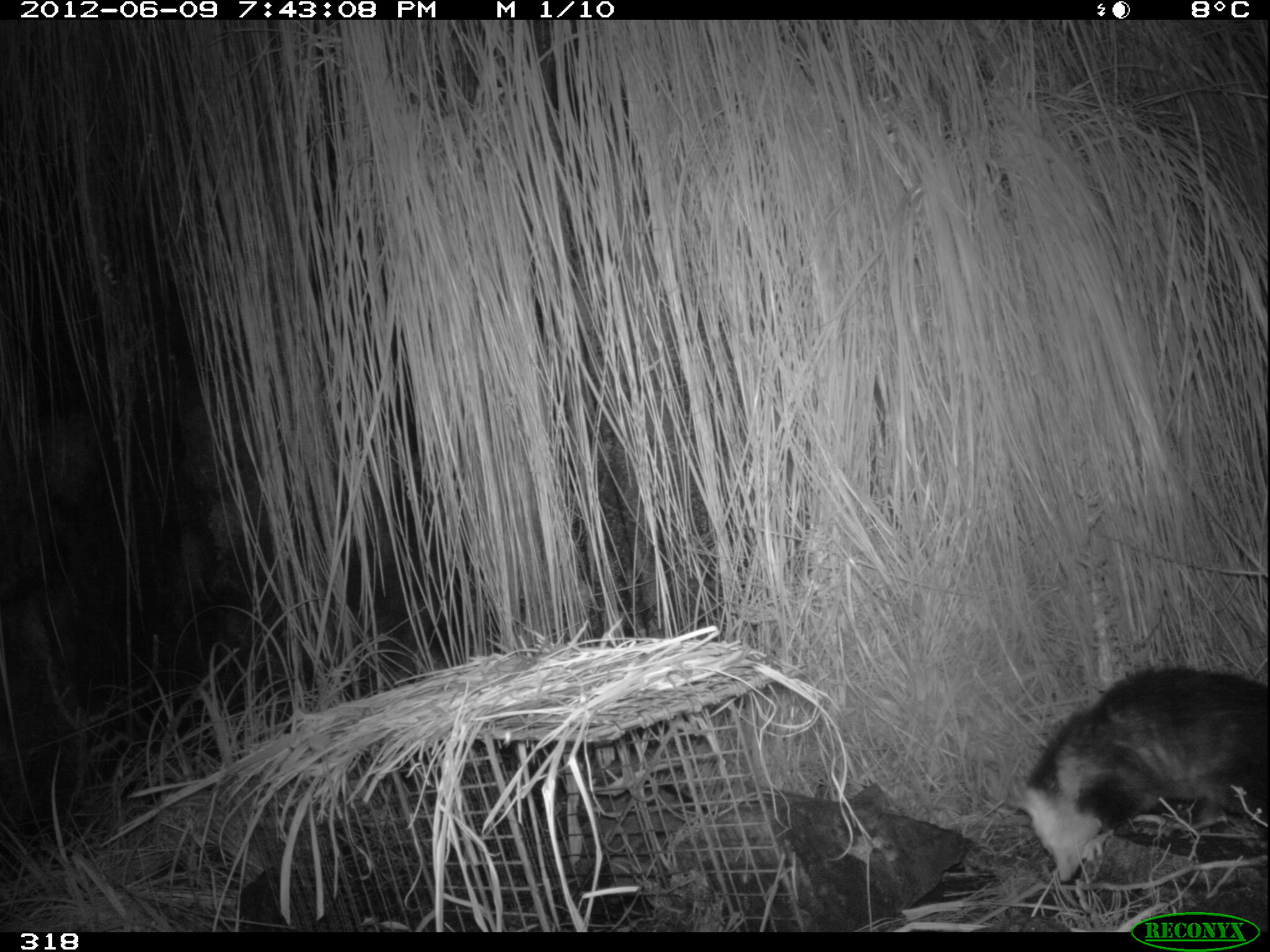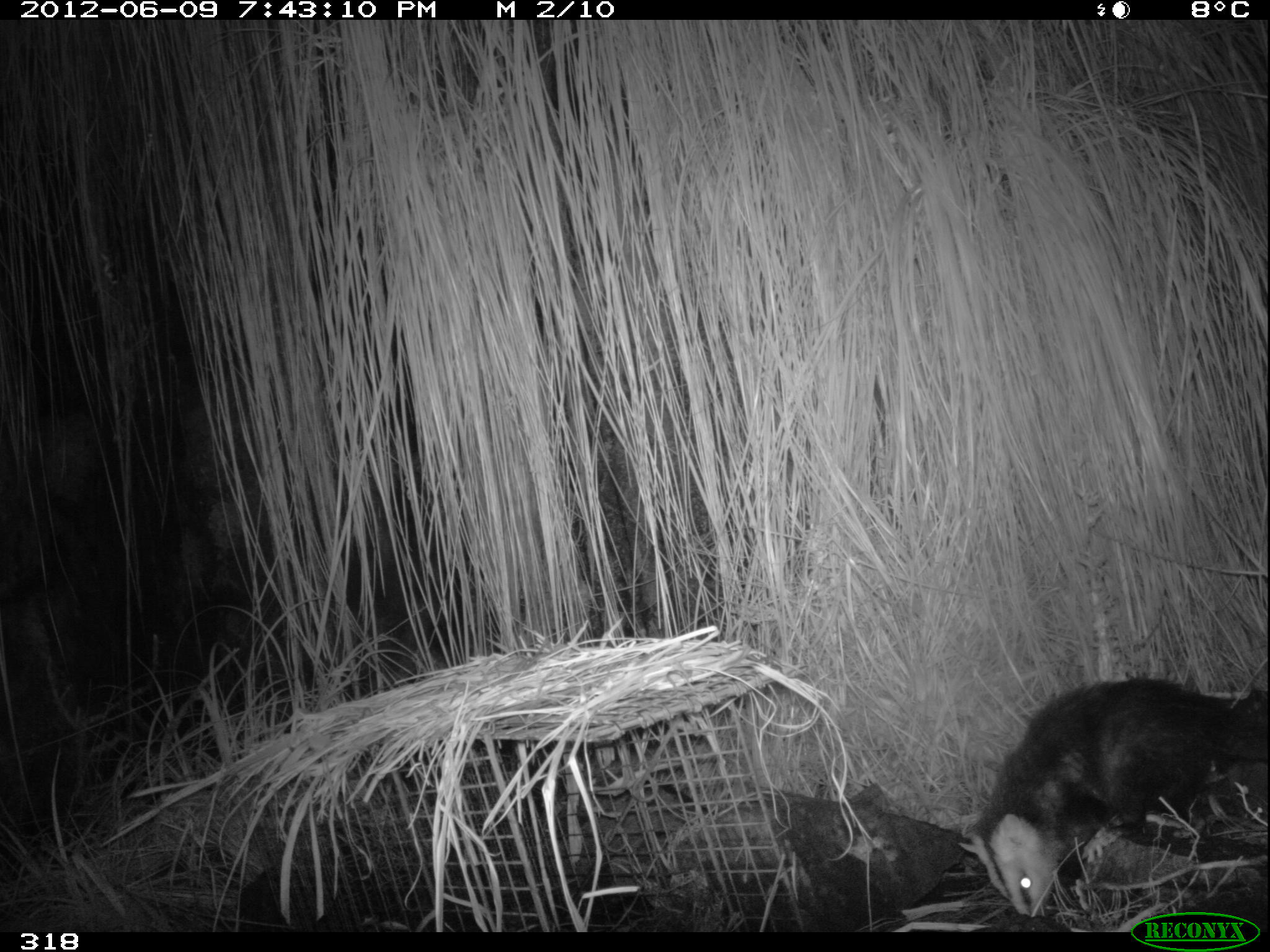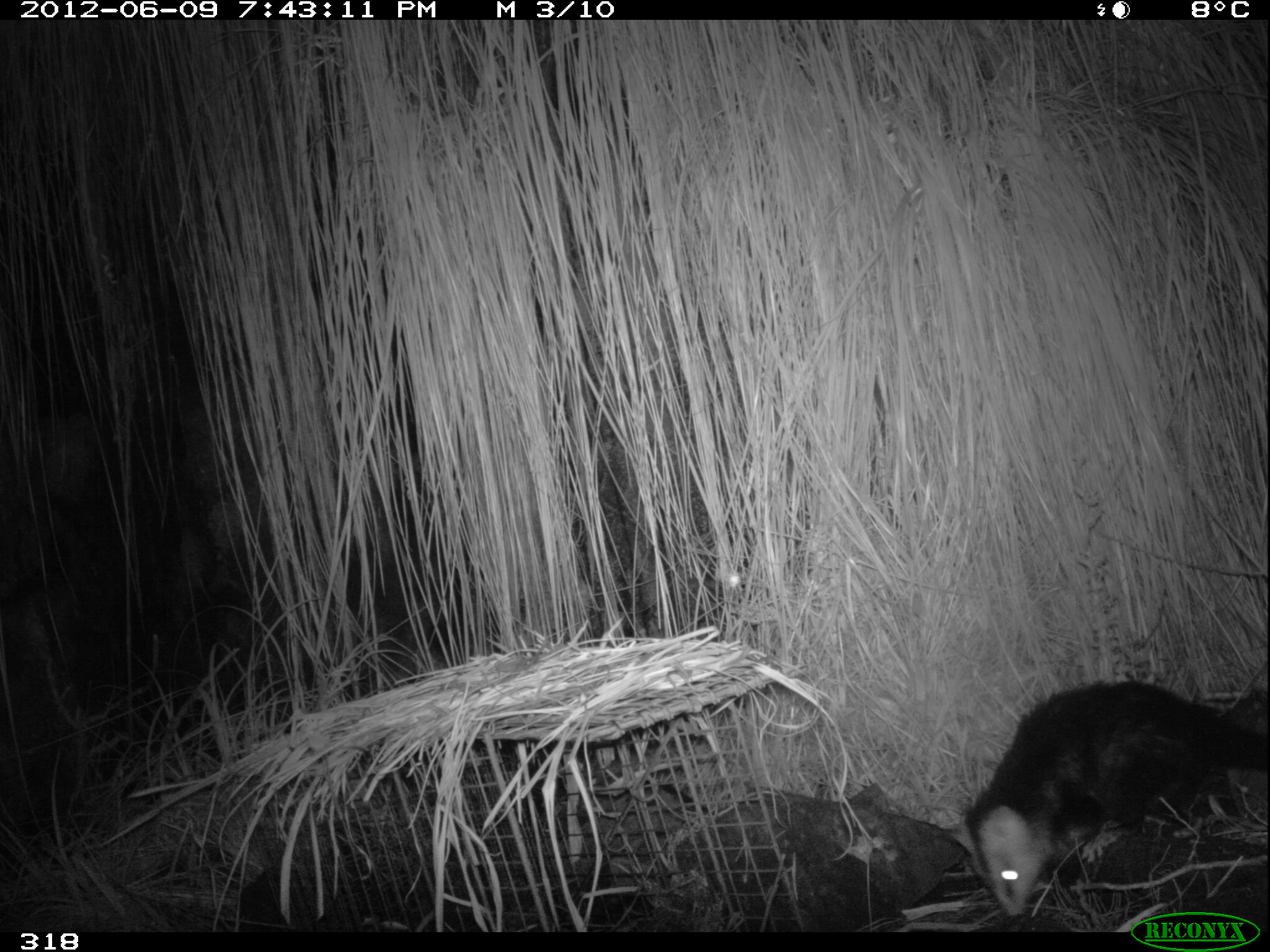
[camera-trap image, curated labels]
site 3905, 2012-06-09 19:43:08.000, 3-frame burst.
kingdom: Animalia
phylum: Chordata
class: Mammalia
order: Didelphimorphia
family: Didelphidae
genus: Didelphis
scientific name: Didelphis pernigra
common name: andean white-eared opossum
Didelphis pernigra (andean white-eared opossum).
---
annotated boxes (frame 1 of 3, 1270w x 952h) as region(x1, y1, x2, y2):
didelphis pernigra: region(1005, 663, 1270, 887)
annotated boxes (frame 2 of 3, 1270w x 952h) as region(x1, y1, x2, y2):
didelphis pernigra: region(955, 669, 1270, 921)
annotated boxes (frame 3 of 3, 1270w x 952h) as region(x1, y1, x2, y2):
didelphis pernigra: region(952, 677, 1270, 918)